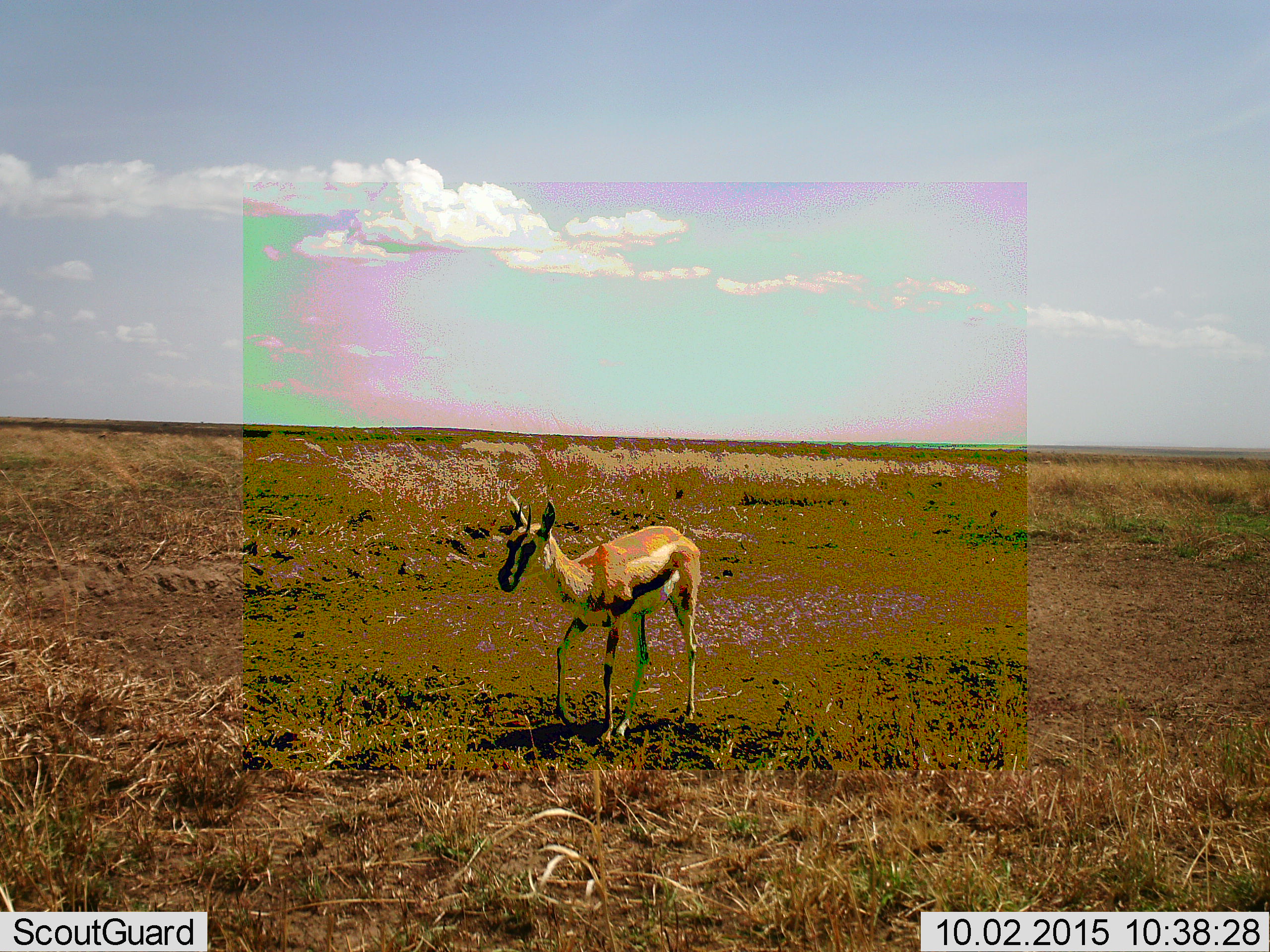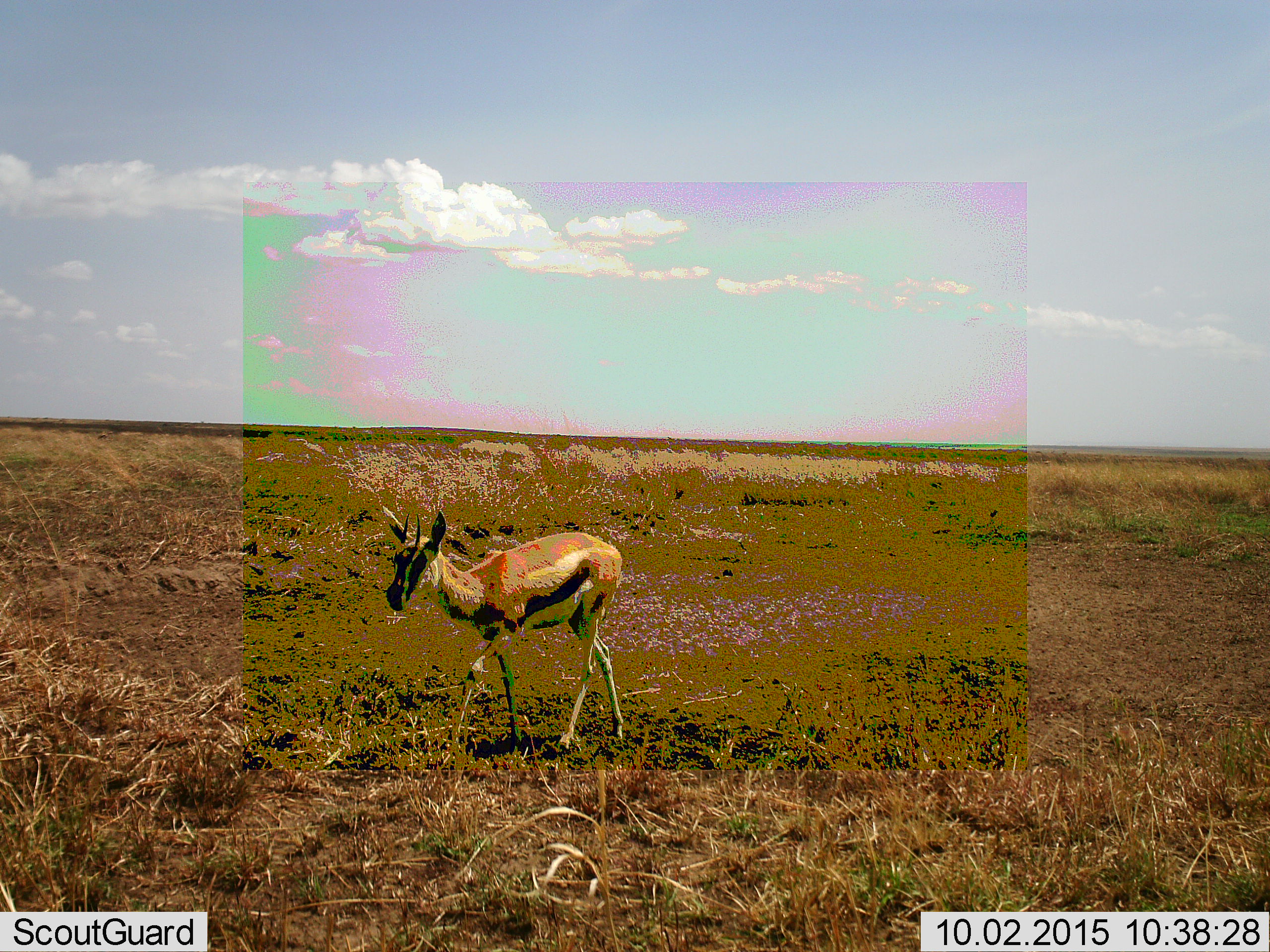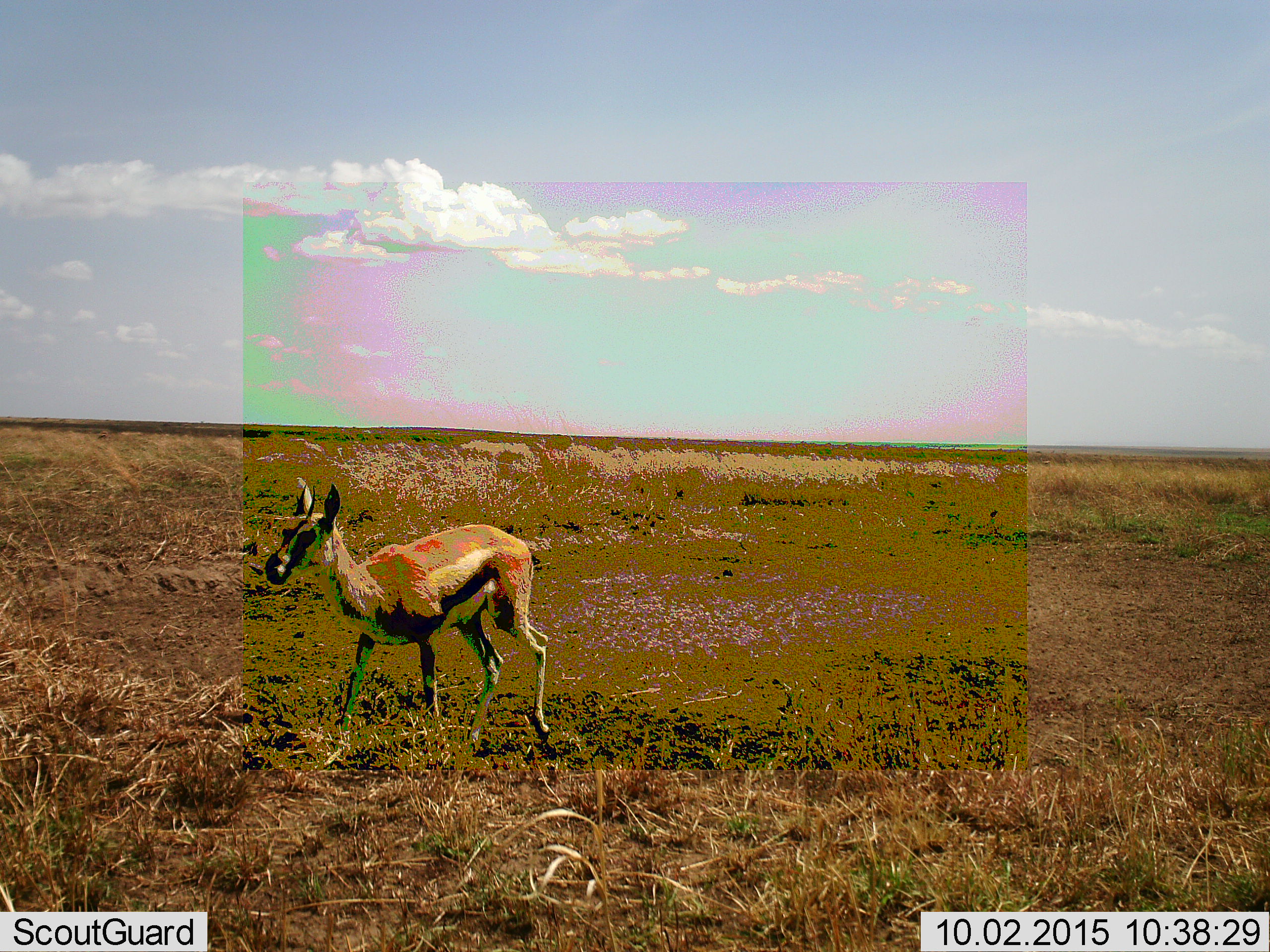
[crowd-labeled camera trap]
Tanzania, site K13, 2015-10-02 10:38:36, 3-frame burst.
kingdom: Animalia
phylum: Chordata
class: Mammalia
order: Artiodactyla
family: Bovidae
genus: Eudorcas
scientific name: Eudorcas thomsonii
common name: thomson's gazelle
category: gazellethomsons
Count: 1.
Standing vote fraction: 22%.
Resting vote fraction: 0%.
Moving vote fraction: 78%.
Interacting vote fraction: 0%.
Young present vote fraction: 11%.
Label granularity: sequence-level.